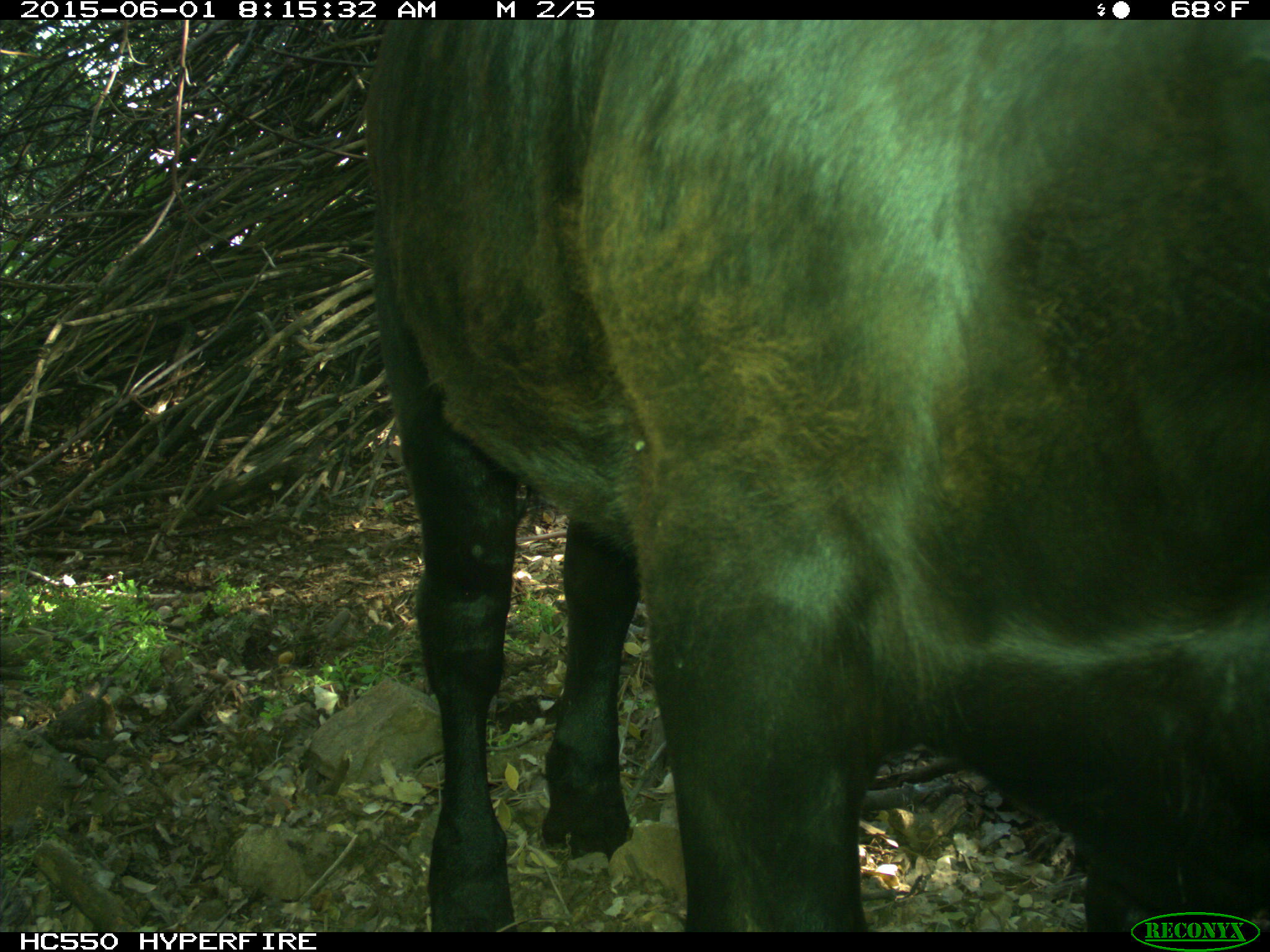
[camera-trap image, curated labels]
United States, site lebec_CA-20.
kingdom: Animalia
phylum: Chordata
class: Mammalia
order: Artiodactyla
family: Bovidae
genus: Bos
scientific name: Bos taurus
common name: domestic cow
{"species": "Bos taurus (domestic cow)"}